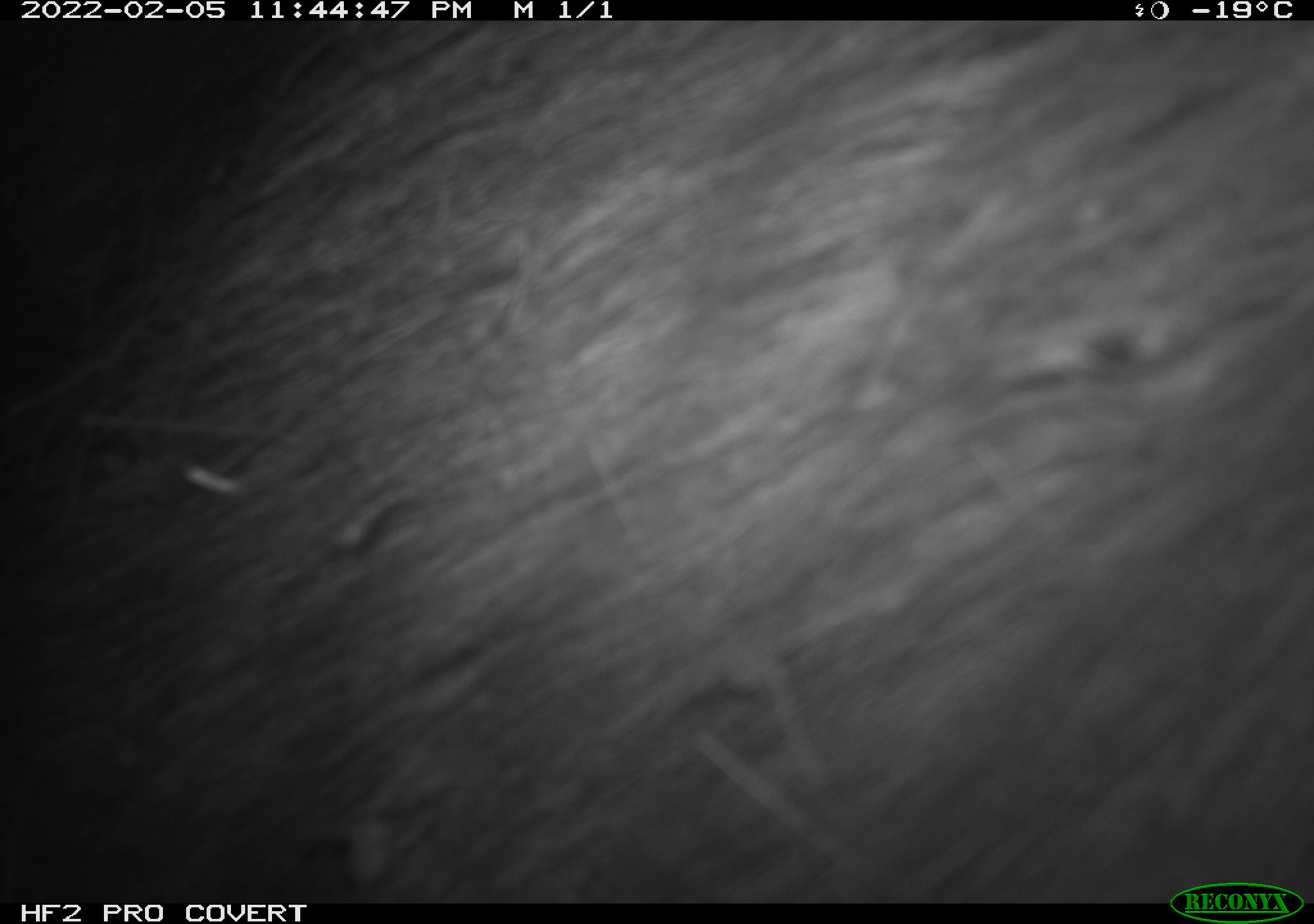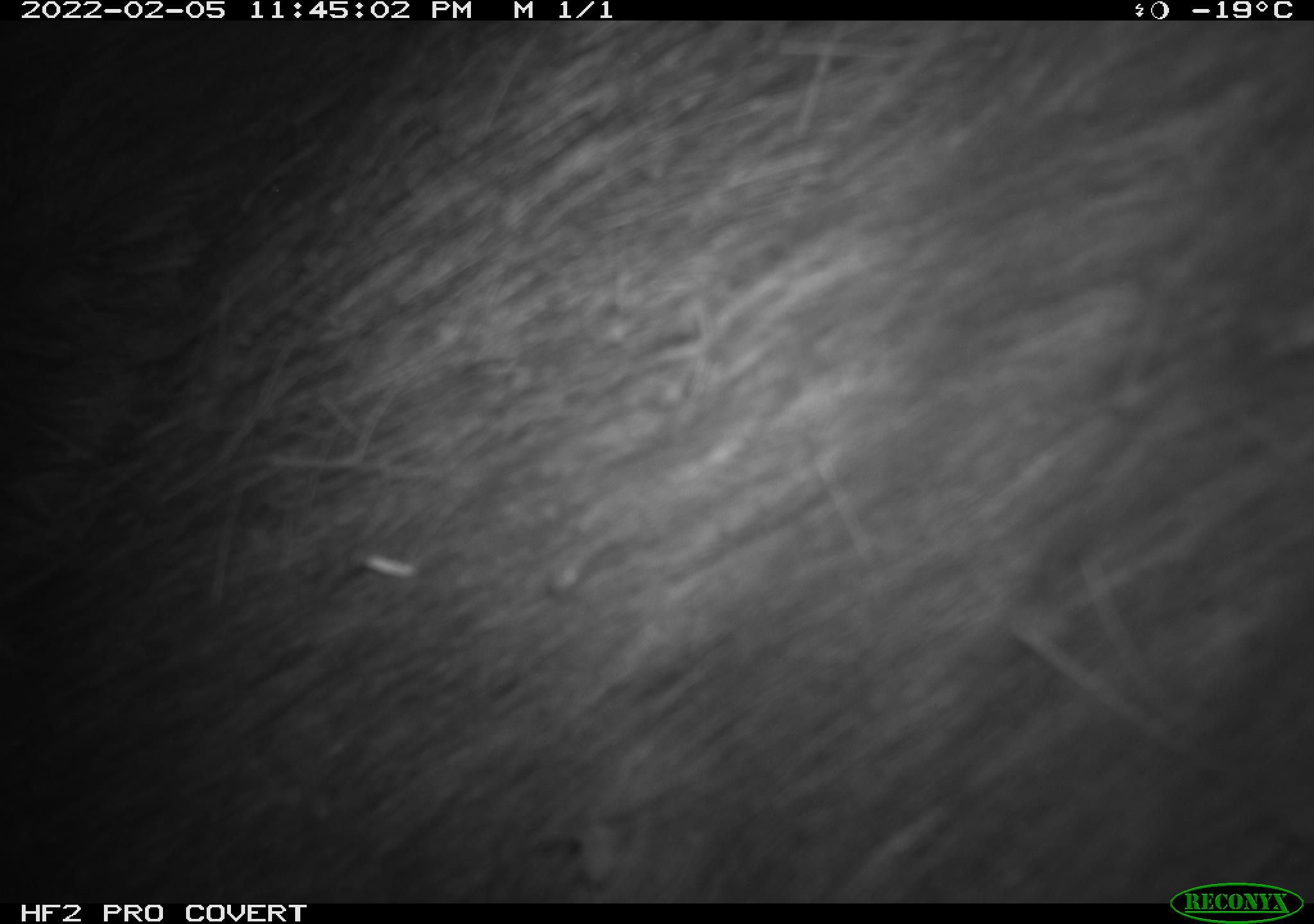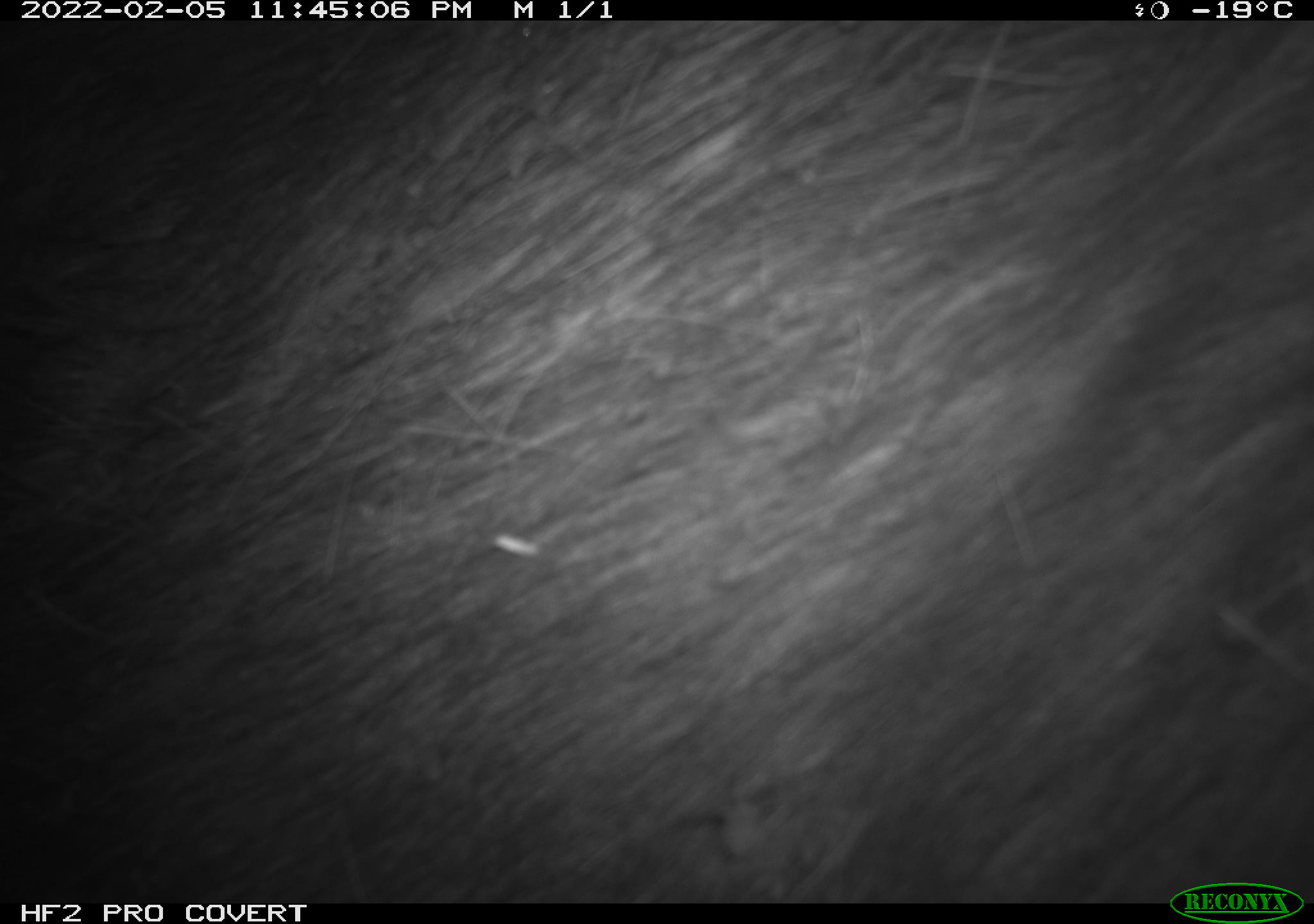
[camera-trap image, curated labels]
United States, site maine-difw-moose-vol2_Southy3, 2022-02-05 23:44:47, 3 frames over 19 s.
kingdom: Animalia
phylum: Chordata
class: Mammalia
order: Artiodactyla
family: Cervidae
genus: Alces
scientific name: Alces alces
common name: moose